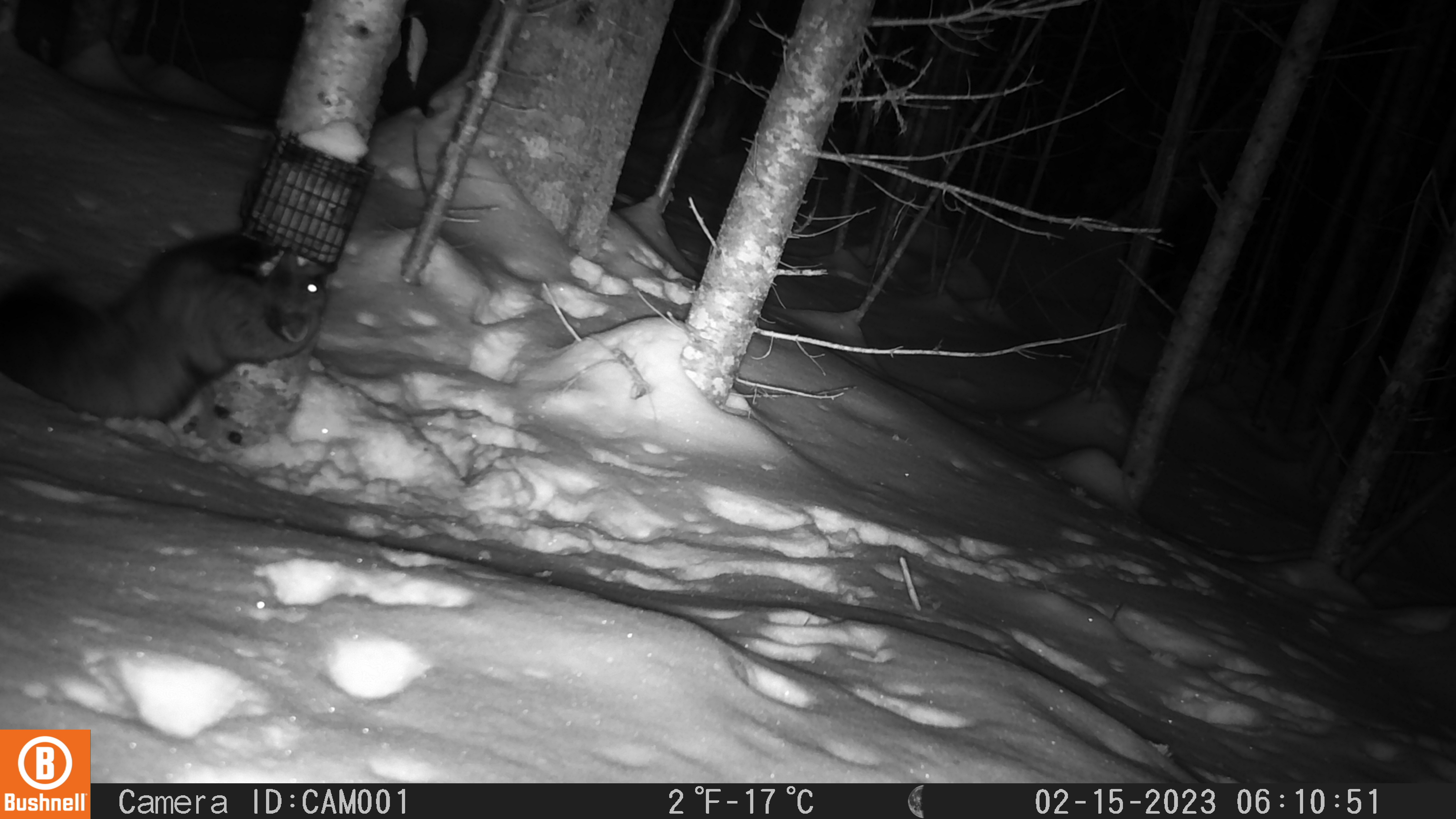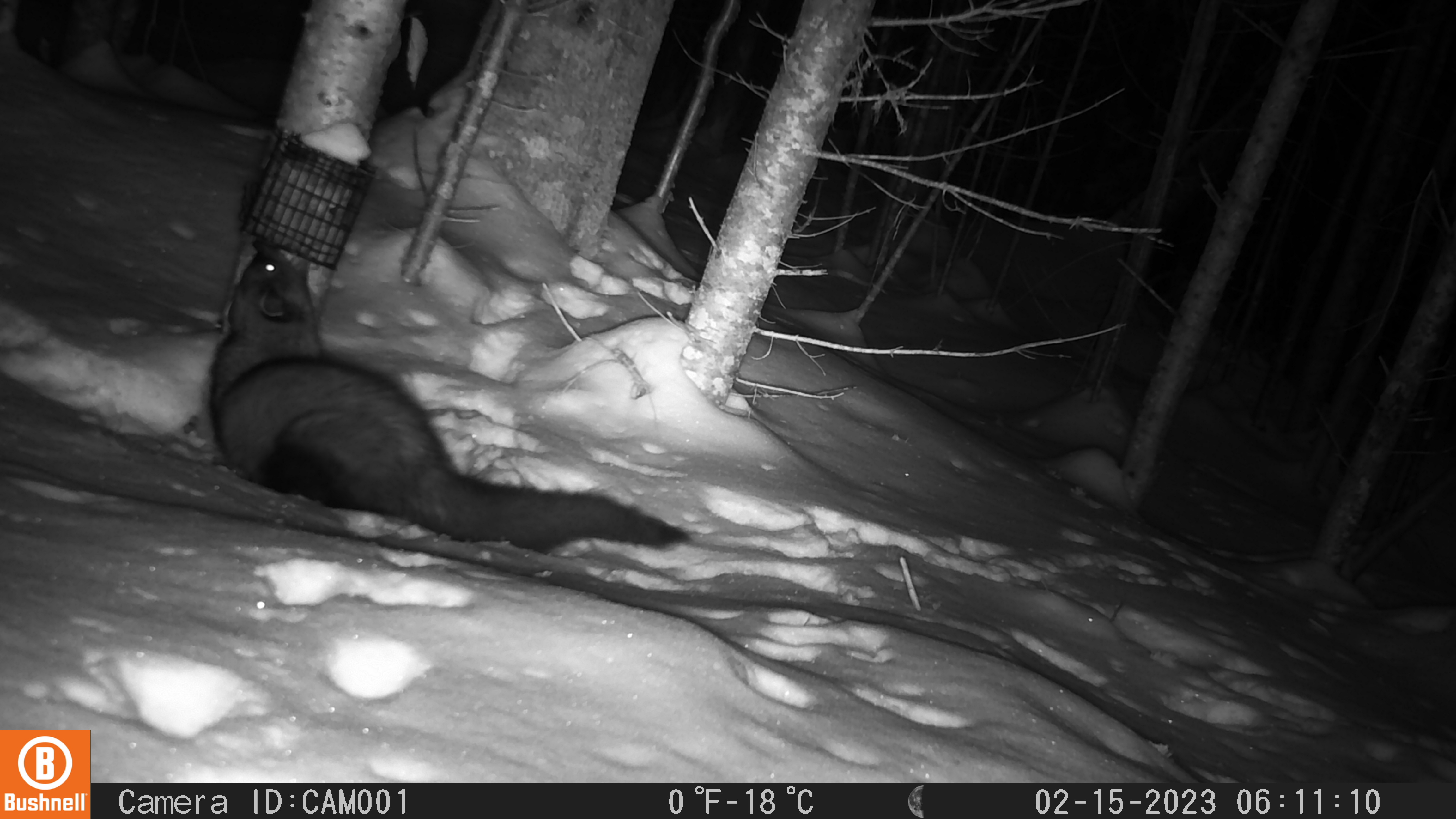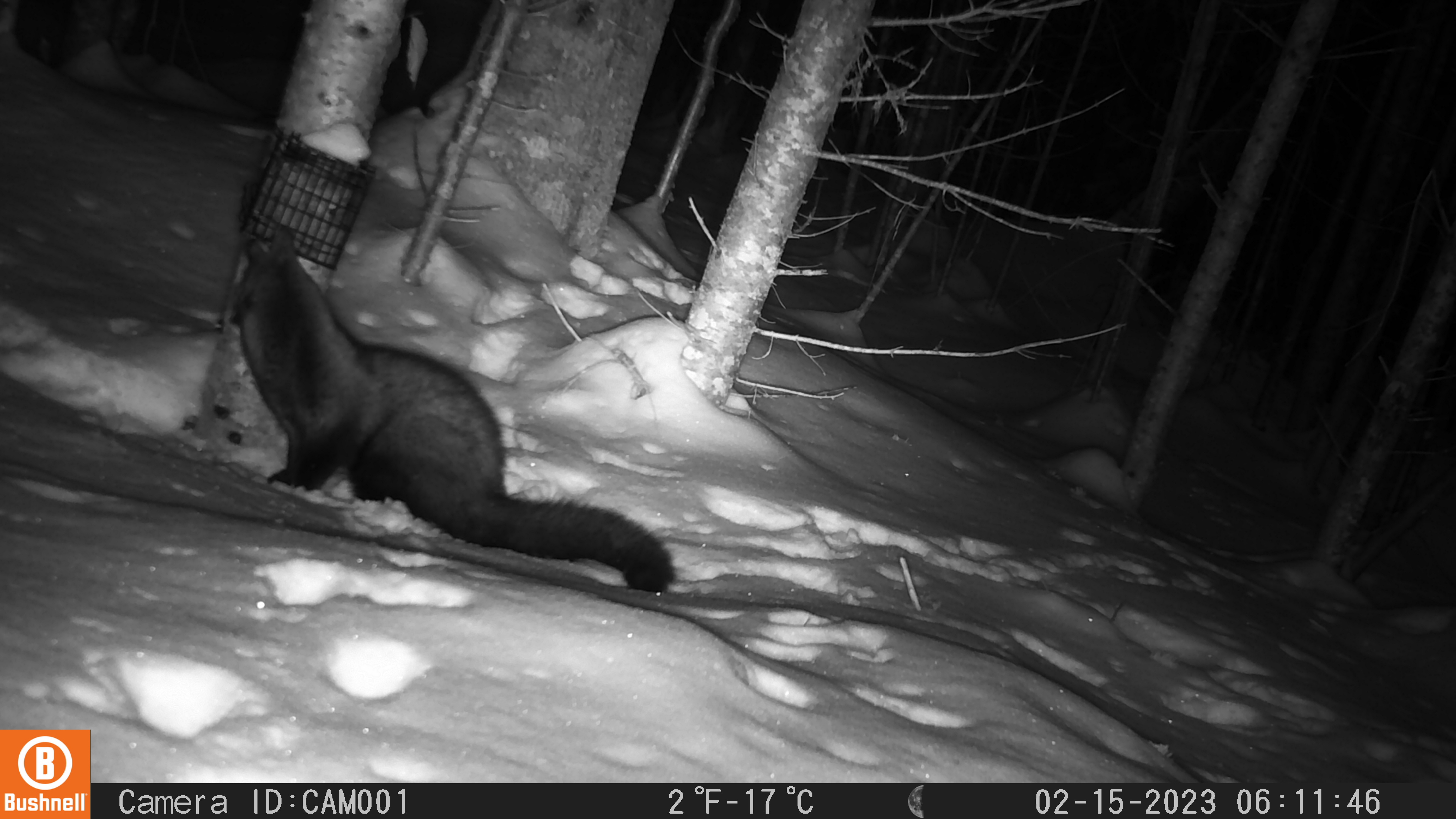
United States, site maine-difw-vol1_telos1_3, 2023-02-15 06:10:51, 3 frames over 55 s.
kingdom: Animalia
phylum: Chordata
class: Mammalia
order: Carnivora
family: Mustelidae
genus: Pekania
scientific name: Pekania pennanti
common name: fisher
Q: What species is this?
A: Fisher (Pekania pennanti).